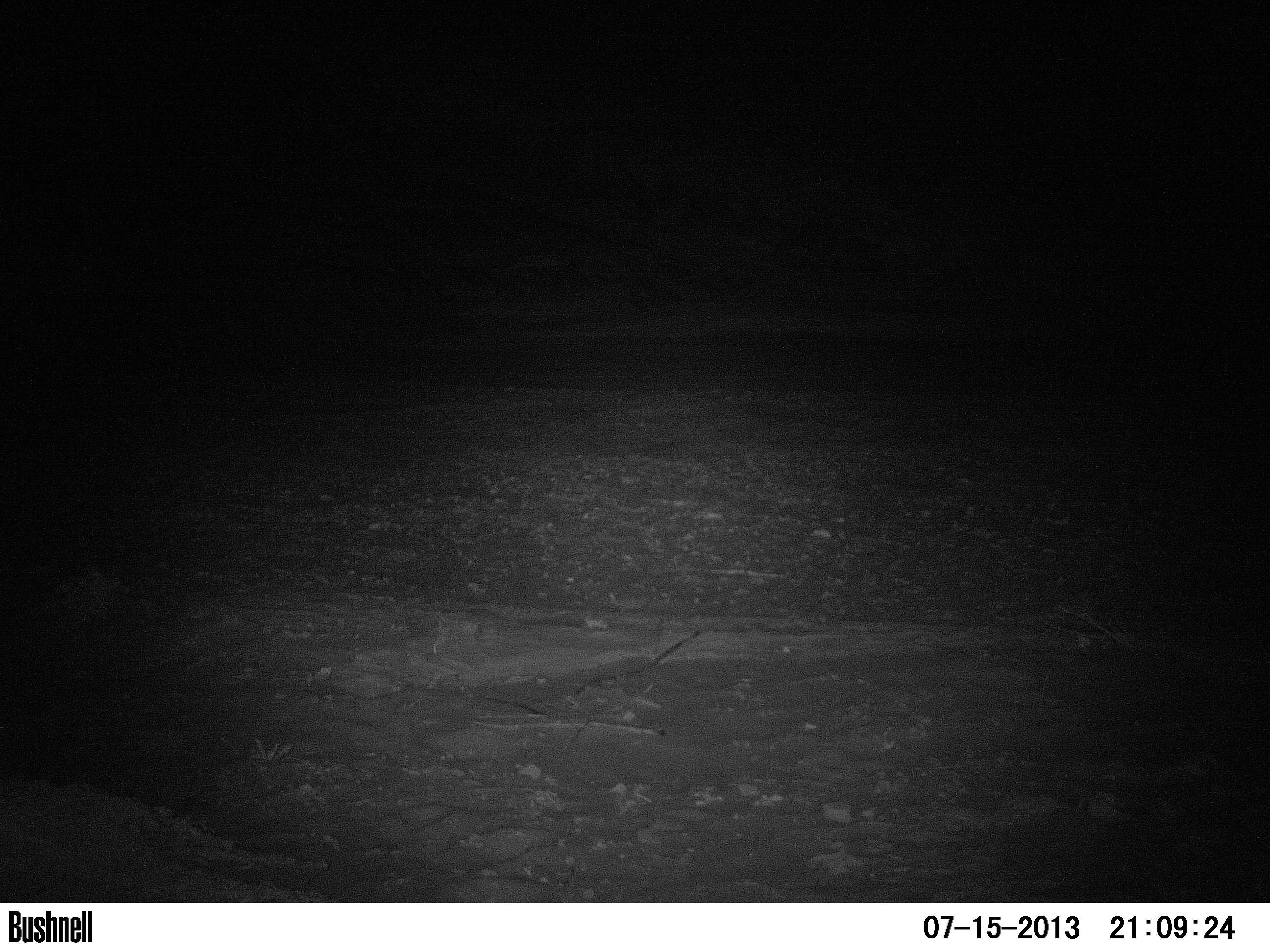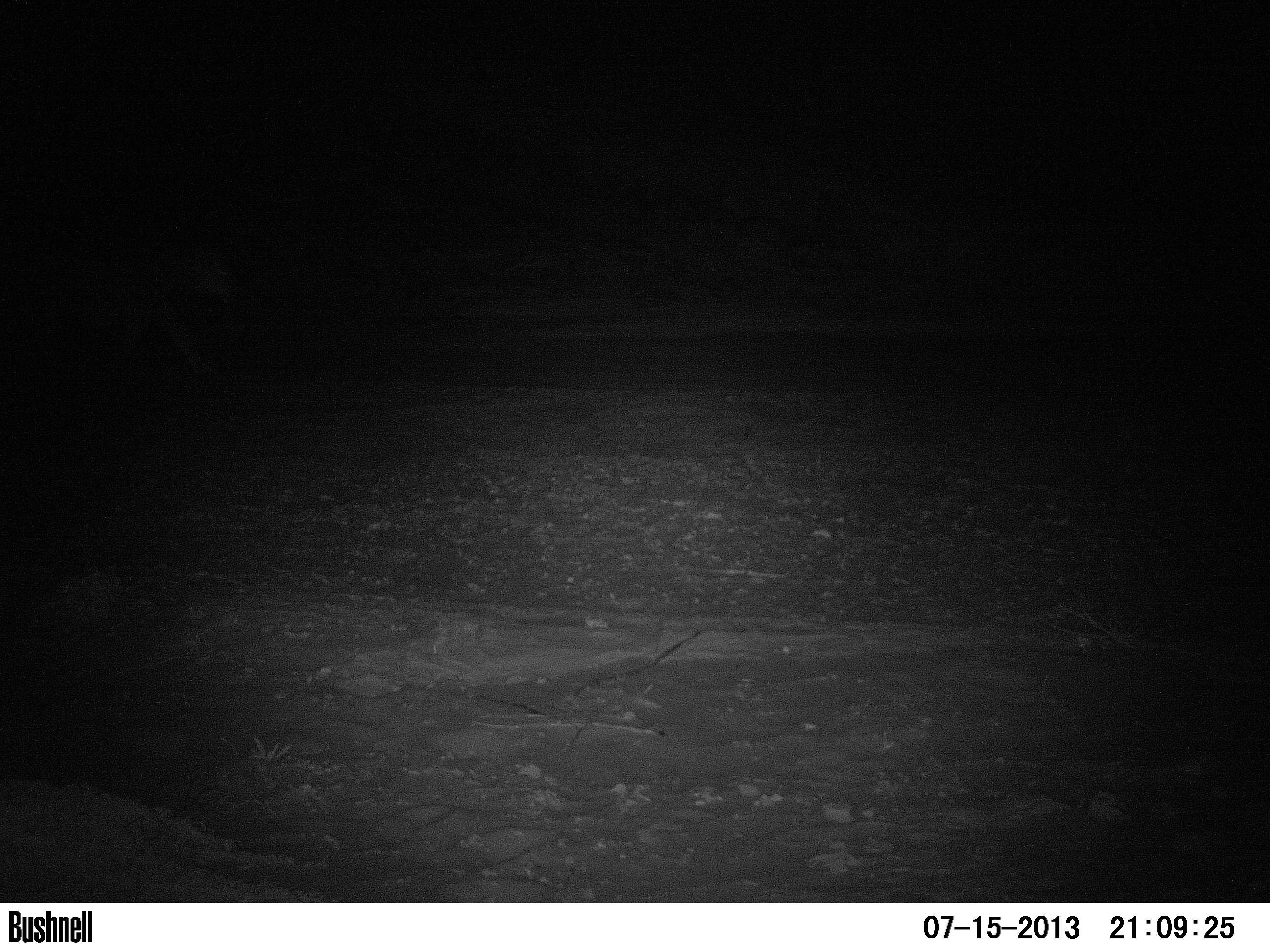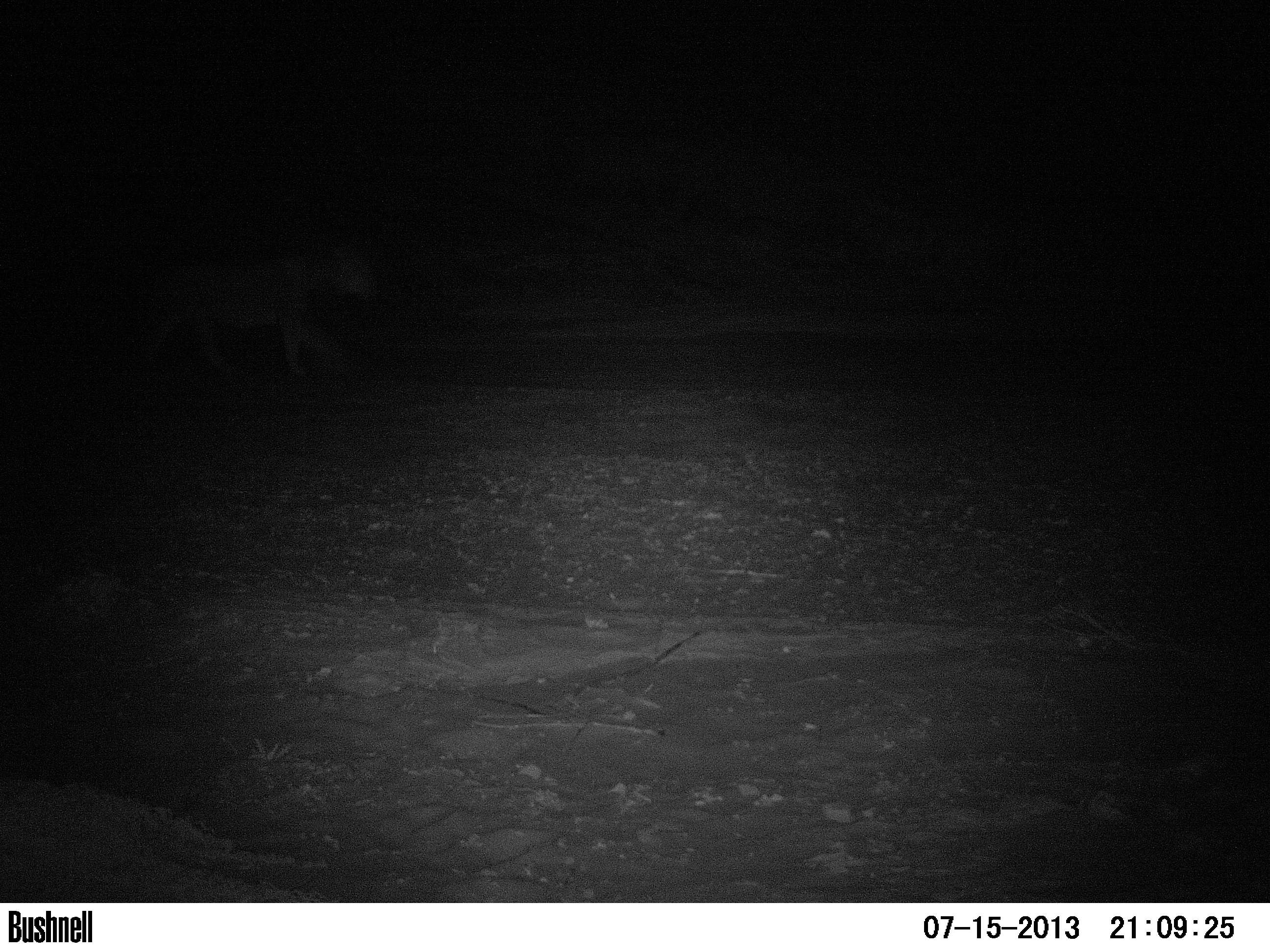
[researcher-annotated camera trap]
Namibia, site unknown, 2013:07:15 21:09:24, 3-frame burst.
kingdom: Animalia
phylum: Chordata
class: Mammalia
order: Carnivora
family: Felidae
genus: Panthera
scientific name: Panthera leo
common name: lion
Panthera leo (lion).